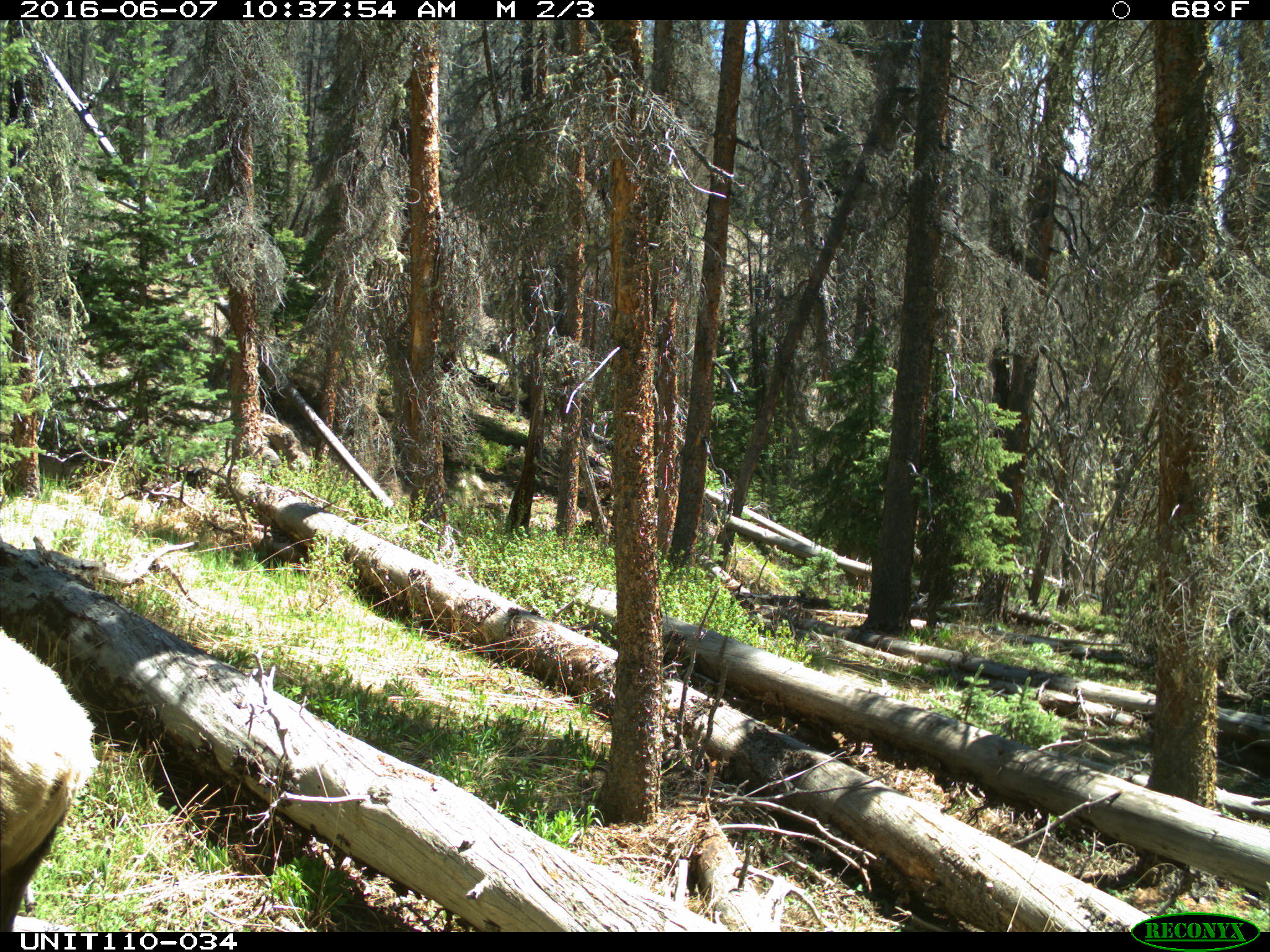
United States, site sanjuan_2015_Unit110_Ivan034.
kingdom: Animalia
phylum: Chordata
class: Mammalia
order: Artiodactyla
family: Cervidae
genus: Cervus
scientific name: Cervus elaphus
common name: red deer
Cervus elaphus (red deer).